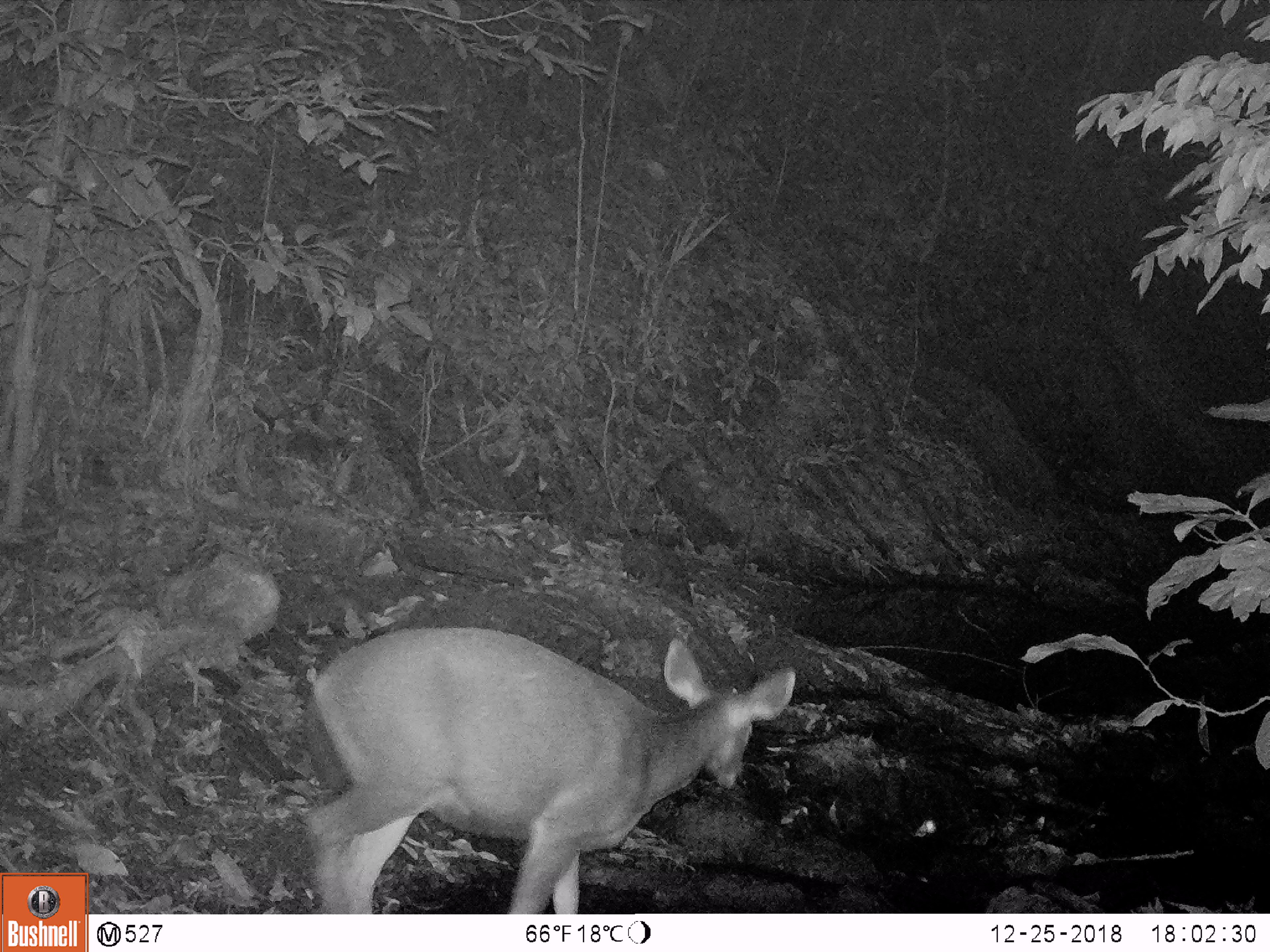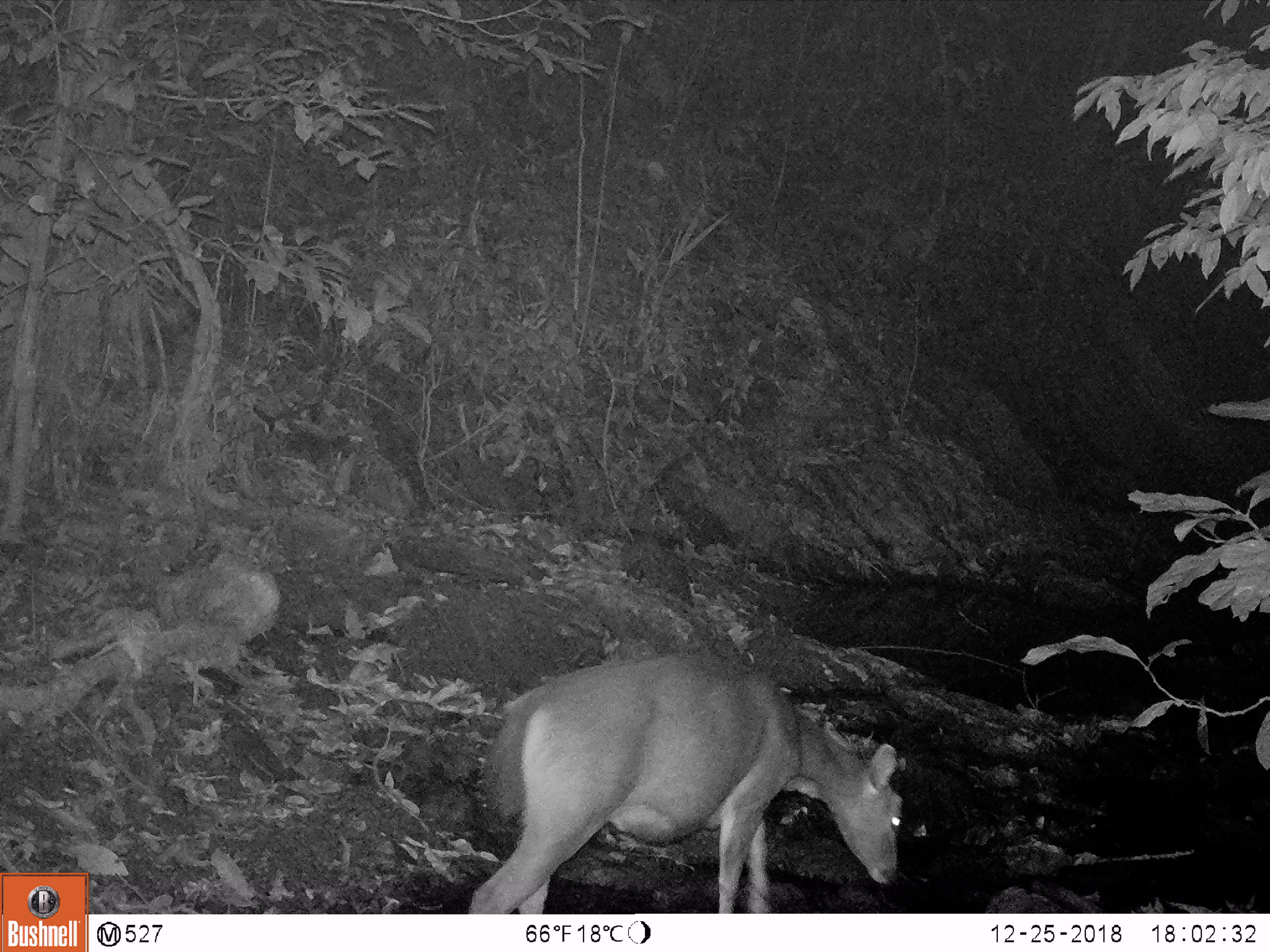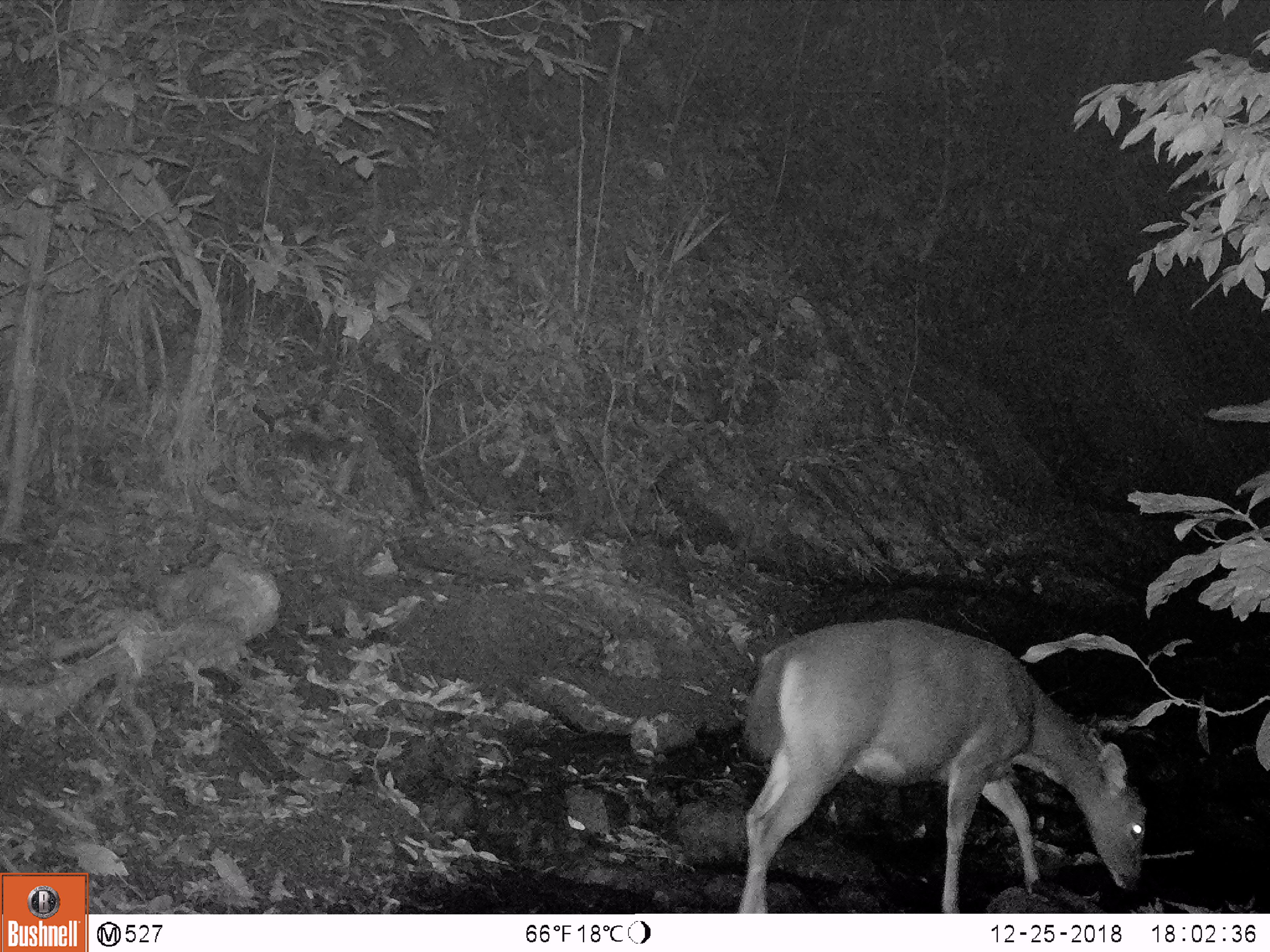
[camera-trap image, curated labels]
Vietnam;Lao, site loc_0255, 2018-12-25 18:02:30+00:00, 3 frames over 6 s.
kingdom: Animalia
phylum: Chordata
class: Mammalia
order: Artiodactyla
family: Cervidae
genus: Rusa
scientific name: Rusa unicolor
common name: sambar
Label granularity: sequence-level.